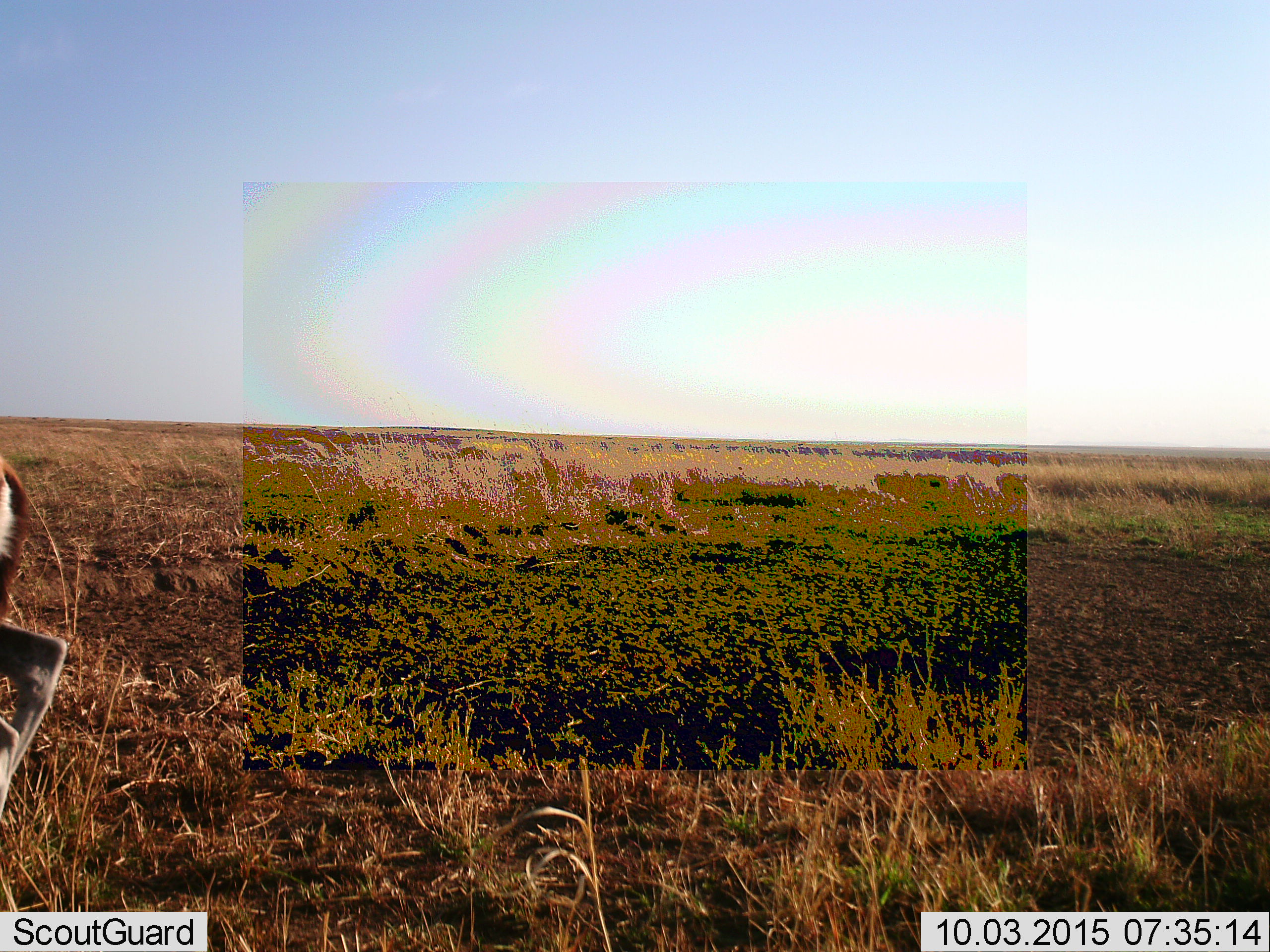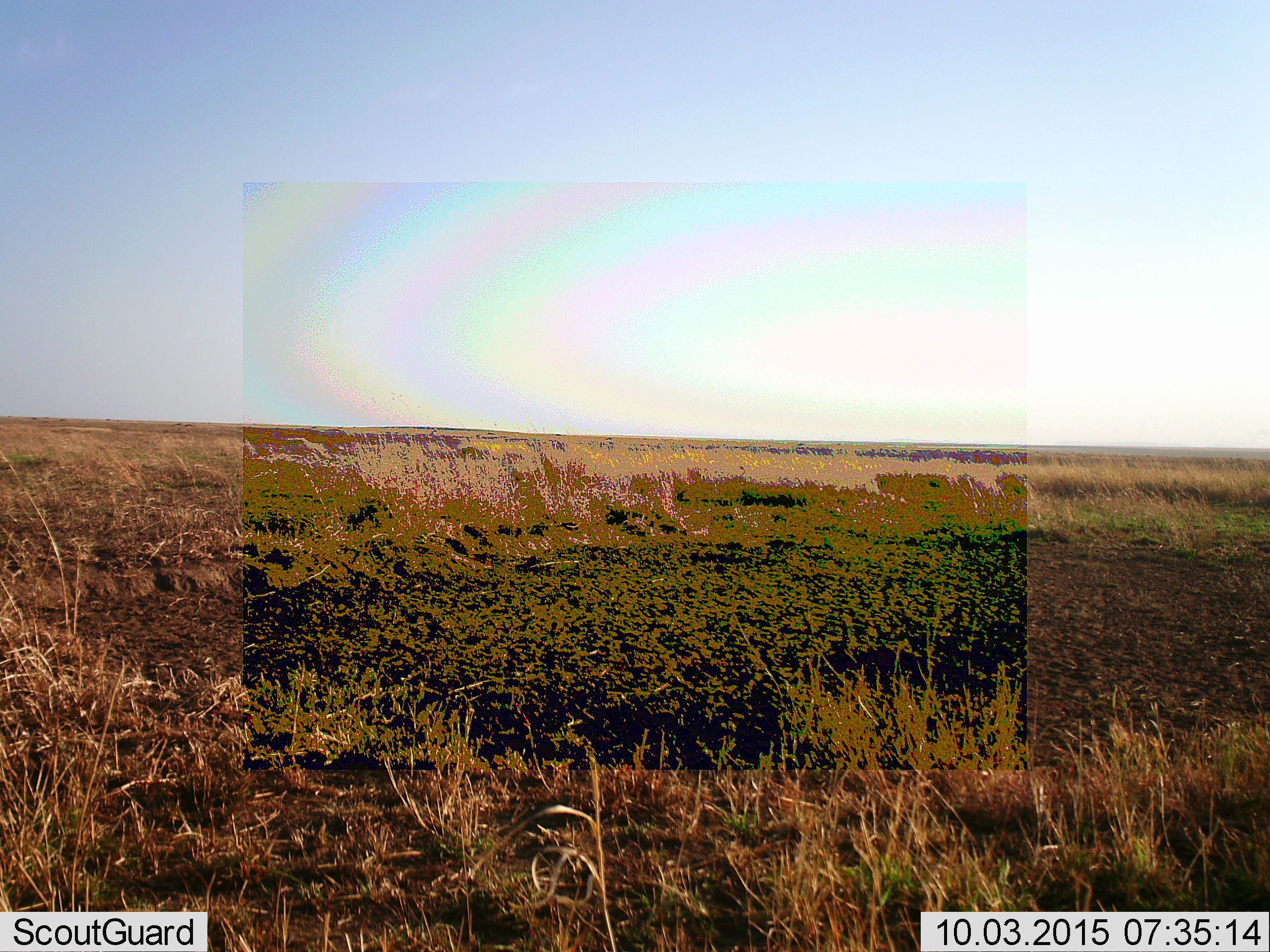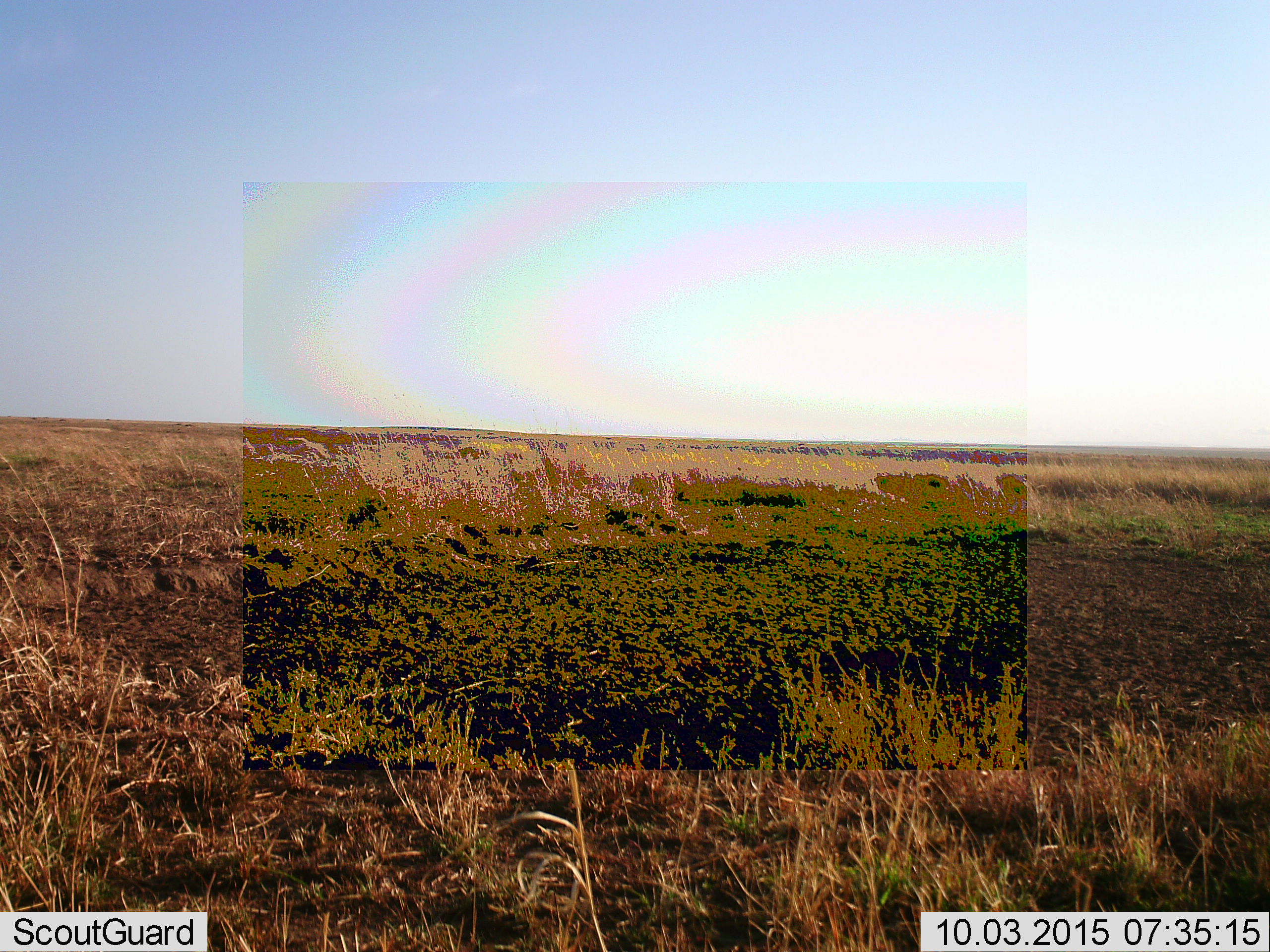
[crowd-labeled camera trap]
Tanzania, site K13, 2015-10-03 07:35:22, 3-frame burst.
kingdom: Animalia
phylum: Chordata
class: Mammalia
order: Artiodactyla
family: Bovidae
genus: Eudorcas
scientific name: Eudorcas thomsonii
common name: thomson's gazelle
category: gazellethomsons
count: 1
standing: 17%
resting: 0%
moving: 100%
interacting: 0%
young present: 0%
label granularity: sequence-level